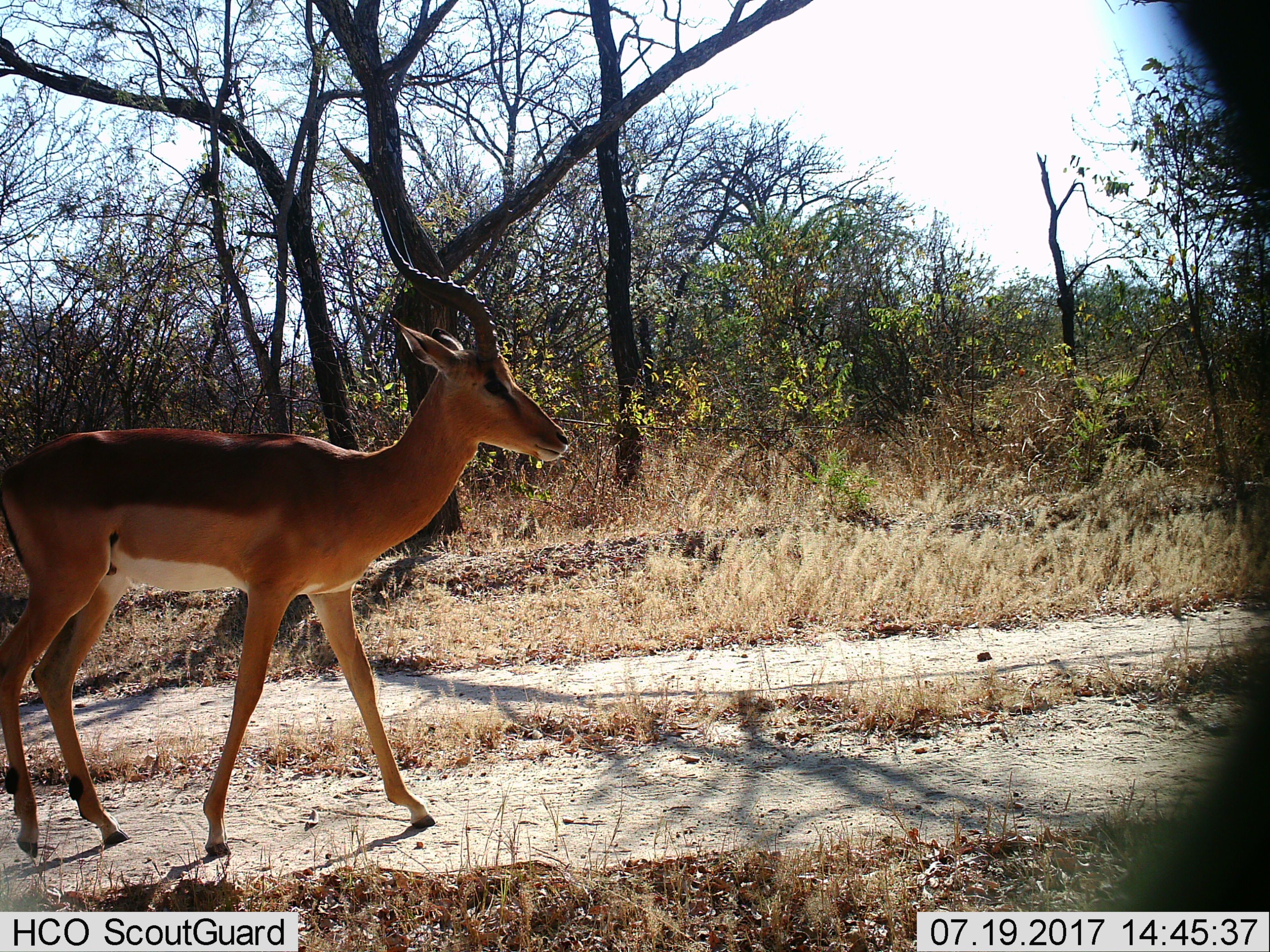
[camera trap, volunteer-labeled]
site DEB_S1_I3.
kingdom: Animalia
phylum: Chordata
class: Mammalia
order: Artiodactyla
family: Bovidae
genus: Aepyceros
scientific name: Aepyceros melampus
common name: impala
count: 1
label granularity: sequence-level